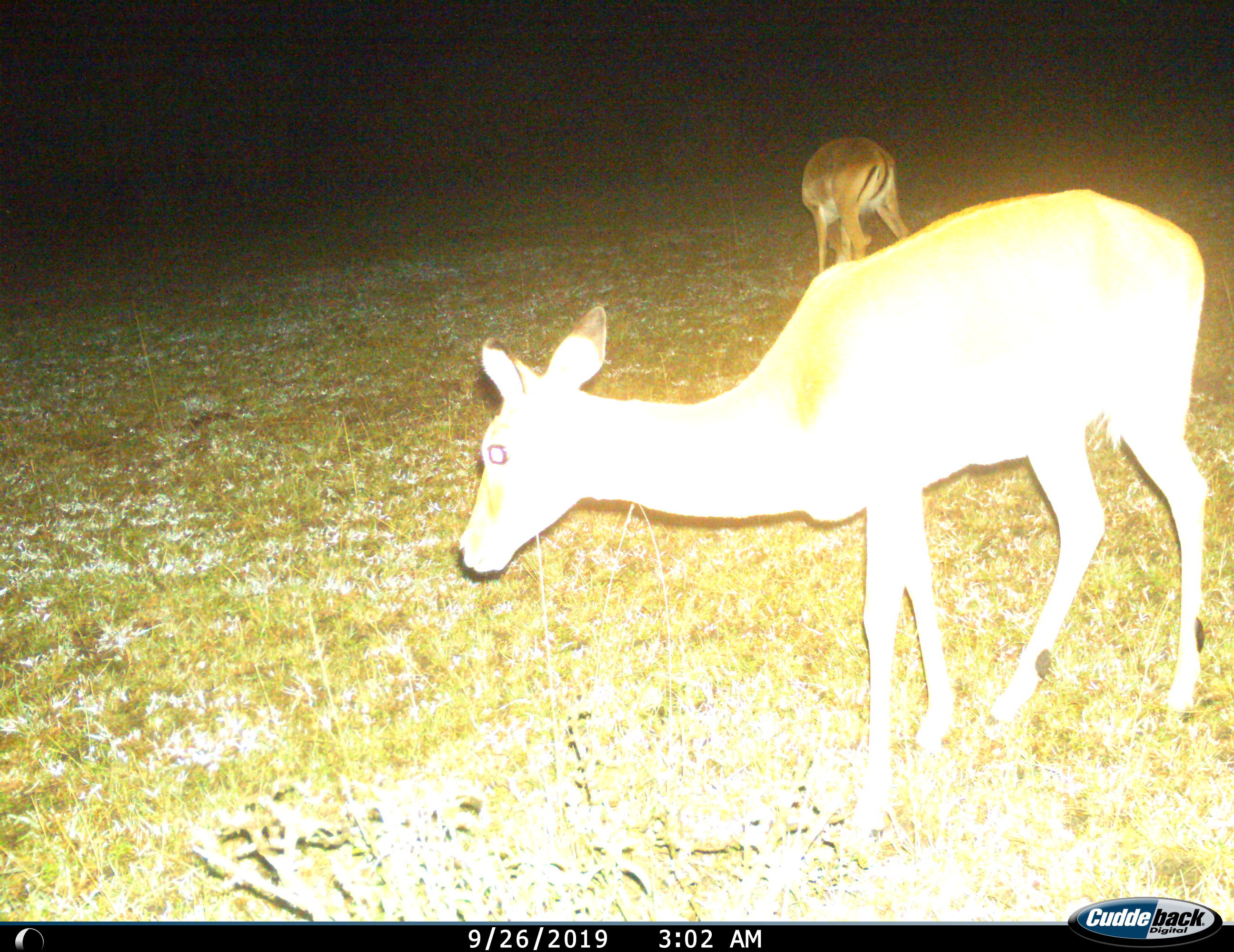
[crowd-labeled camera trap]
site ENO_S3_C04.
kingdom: Animalia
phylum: Chordata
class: Mammalia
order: Artiodactyla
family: Bovidae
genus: Aepyceros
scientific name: Aepyceros melampus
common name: impala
Impala (Aepyceros melampus), count 2. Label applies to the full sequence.